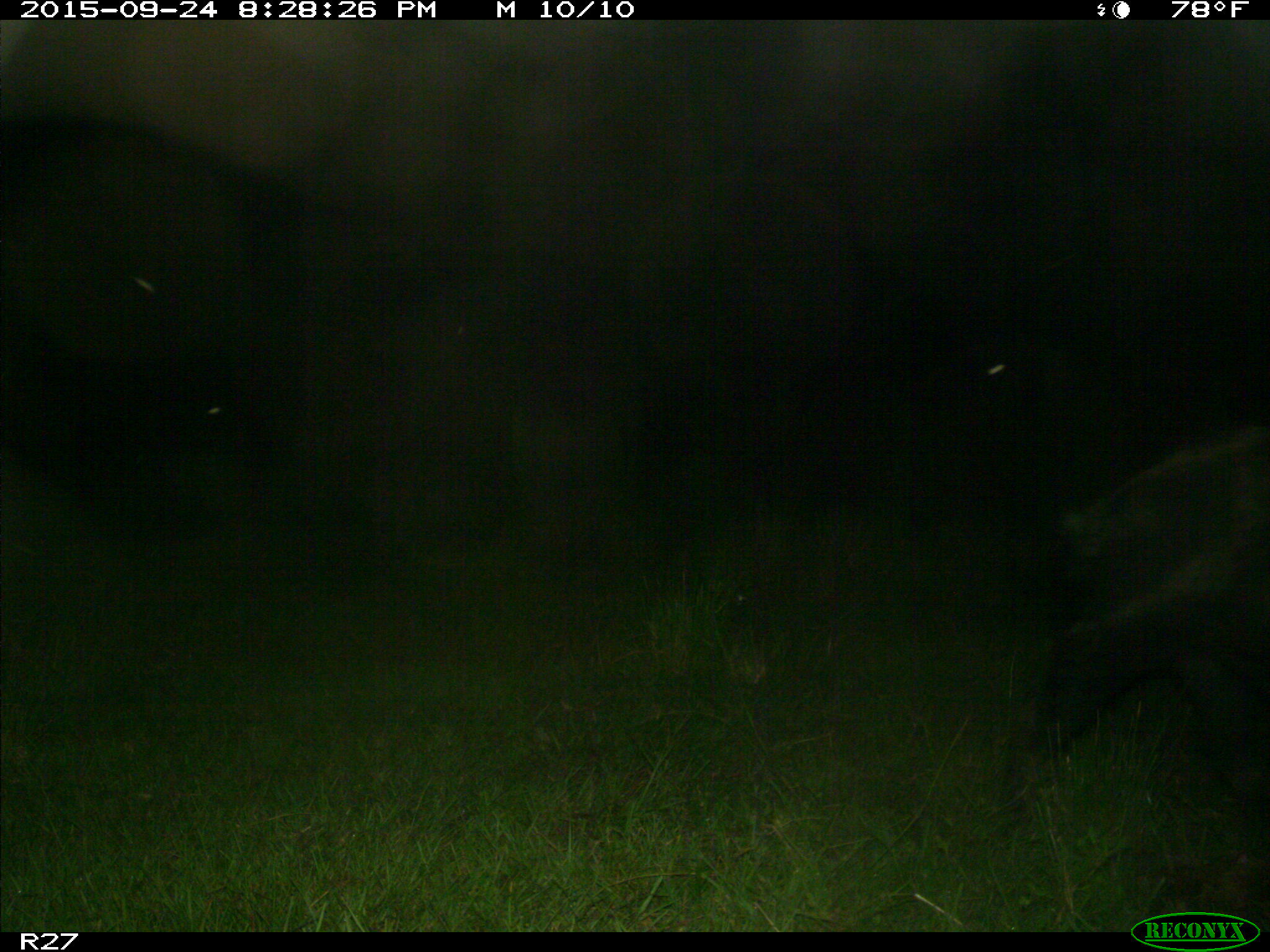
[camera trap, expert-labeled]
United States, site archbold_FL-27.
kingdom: Animalia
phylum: Chordata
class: Mammalia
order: Artiodactyla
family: Suidae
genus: Sus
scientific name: Sus scrofa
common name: wild boar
Sus scrofa (wild boar).